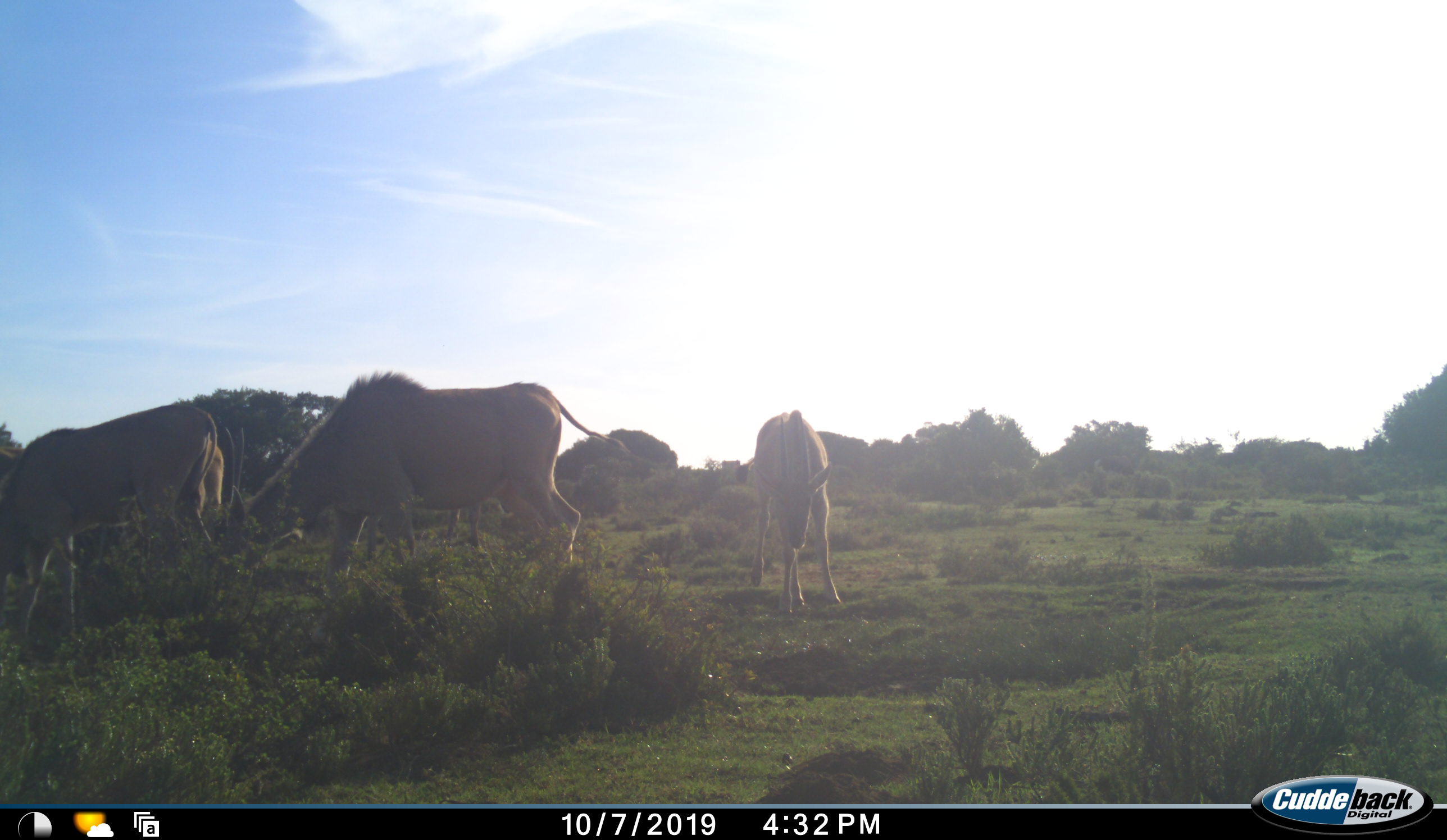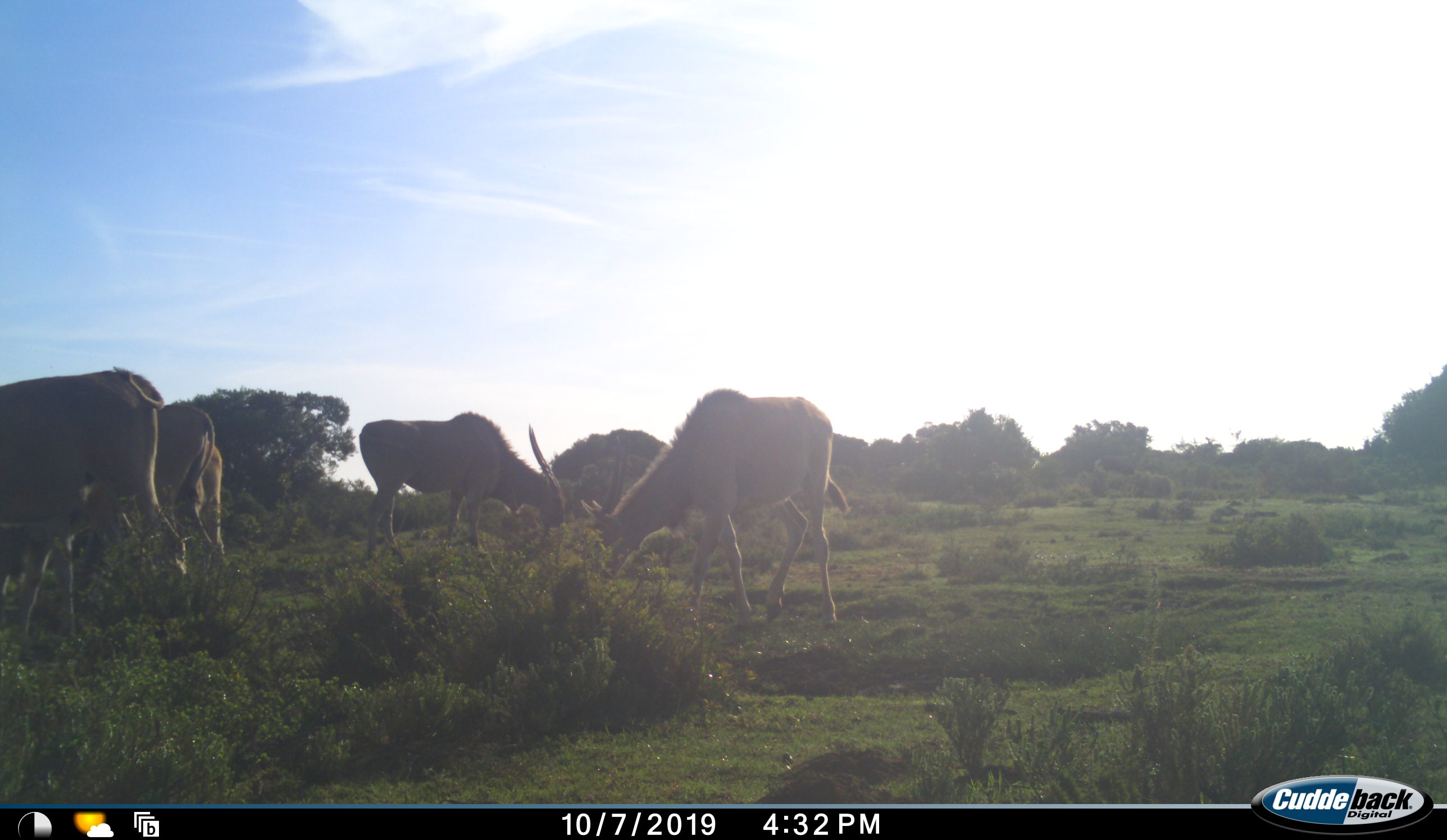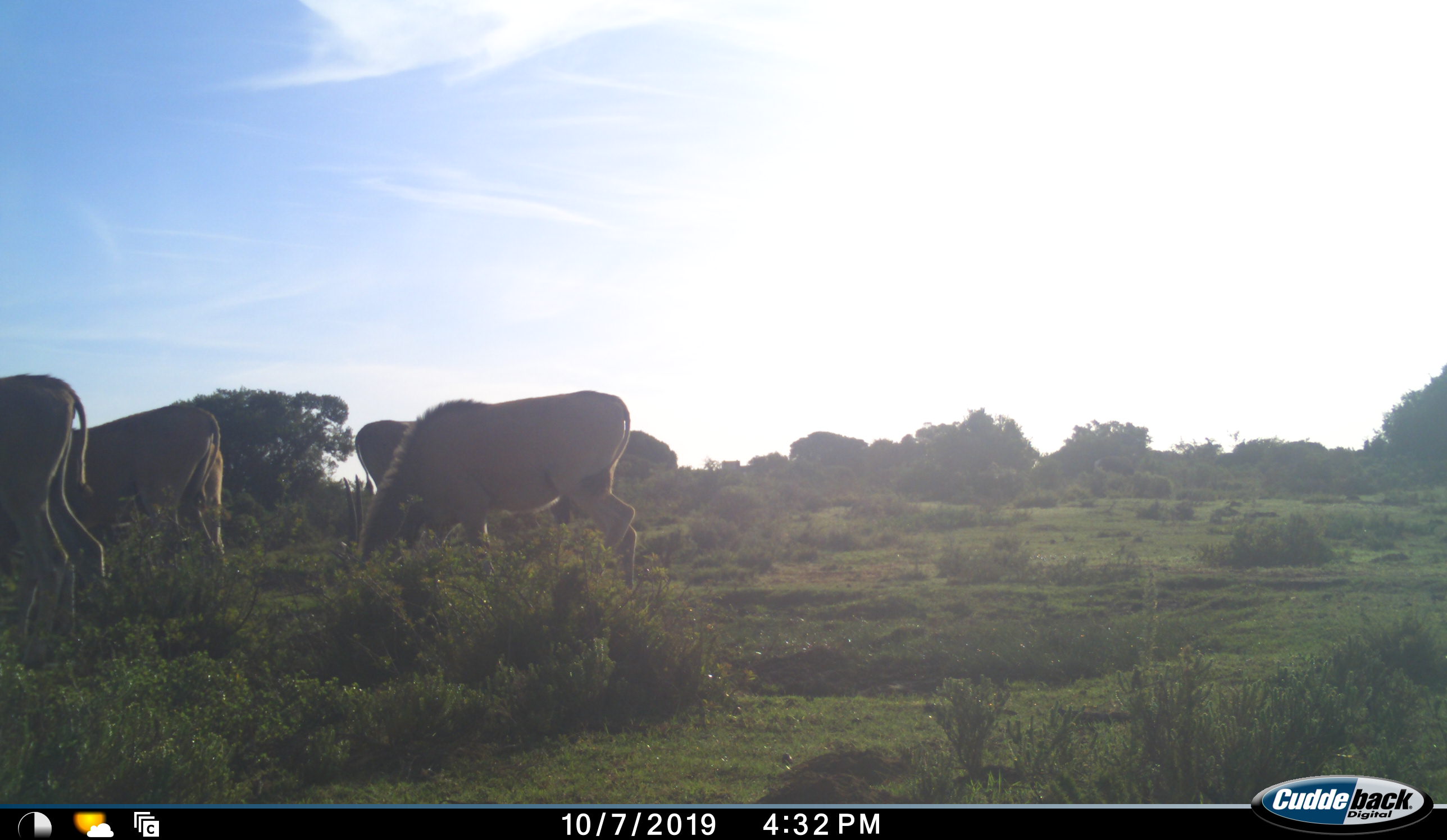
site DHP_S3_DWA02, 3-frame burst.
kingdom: Animalia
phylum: Chordata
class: Mammalia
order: Artiodactyla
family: Bovidae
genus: Tragelaphus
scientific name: Tragelaphus oryx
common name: eland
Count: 5.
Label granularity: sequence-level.